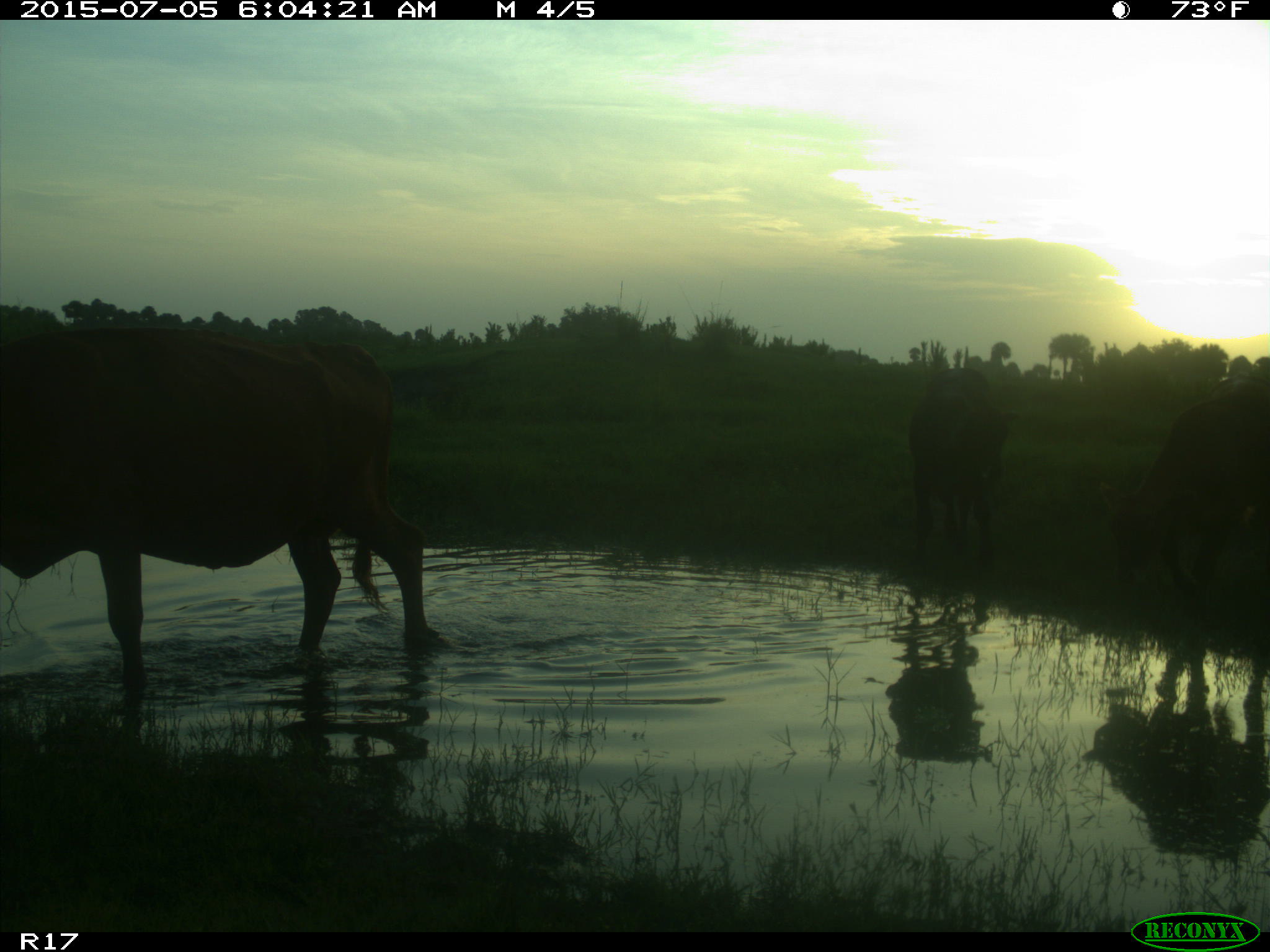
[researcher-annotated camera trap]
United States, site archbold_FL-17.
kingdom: Animalia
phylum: Chordata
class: Mammalia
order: Artiodactyla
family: Bovidae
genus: Bos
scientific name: Bos taurus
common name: domestic cow